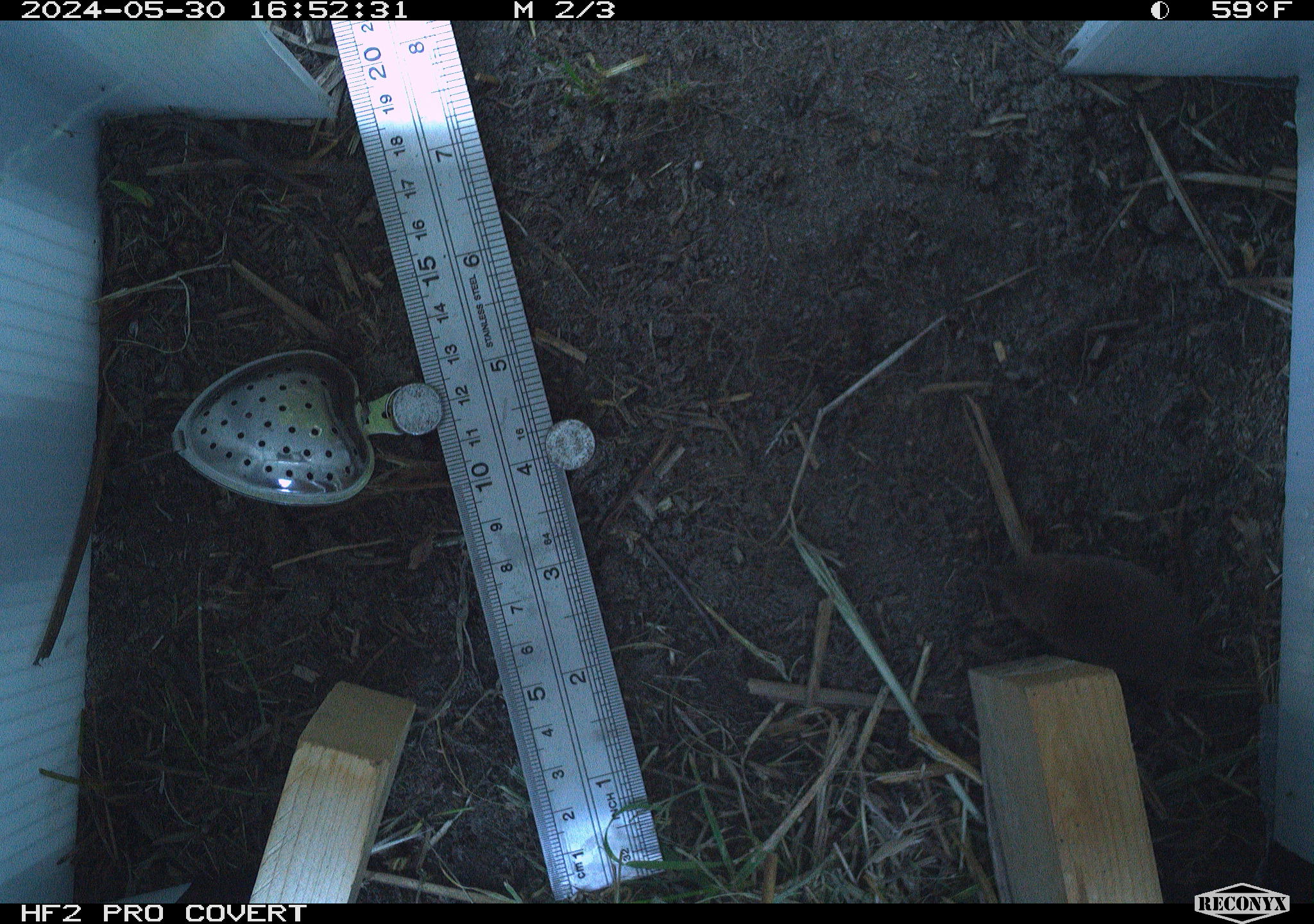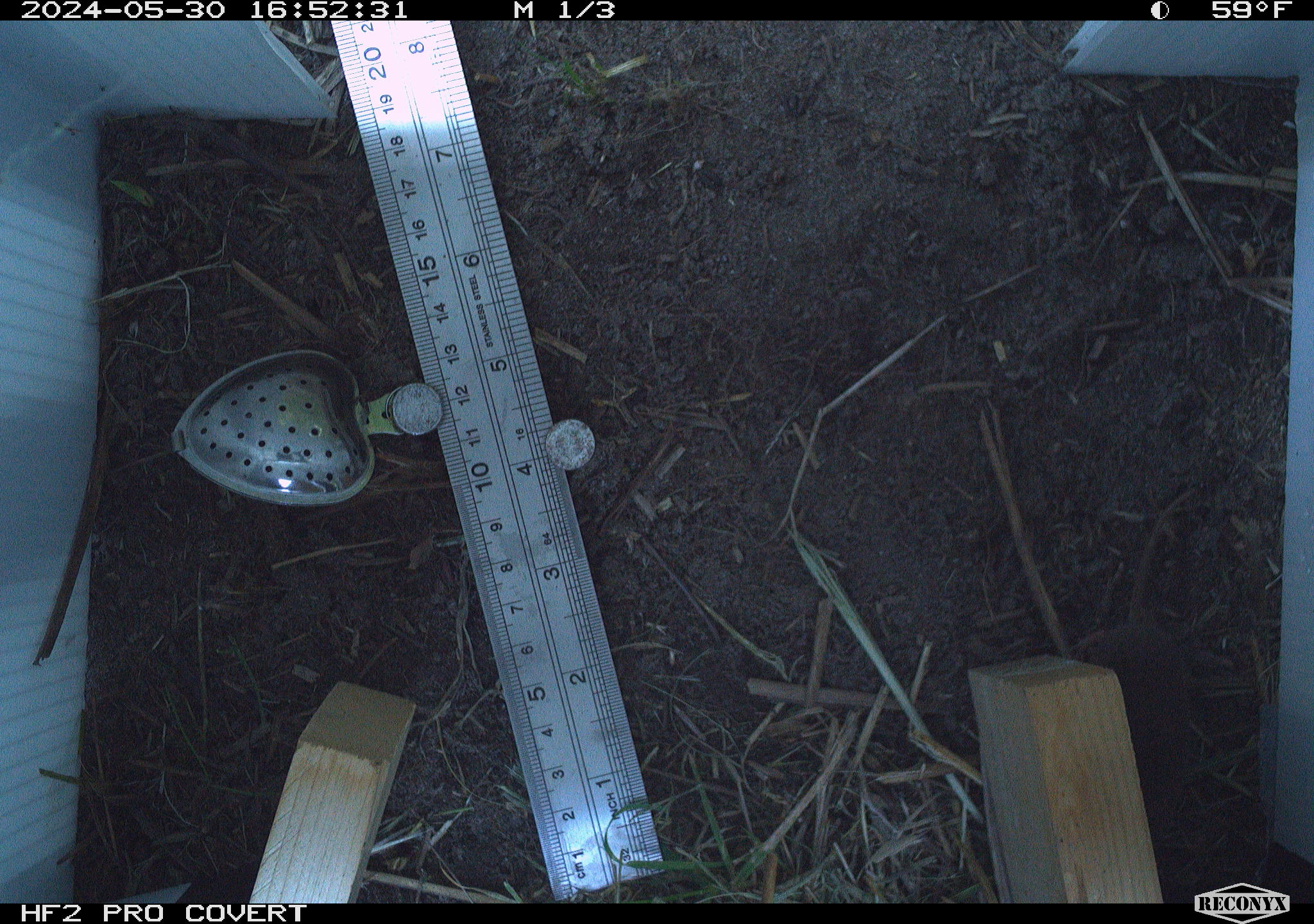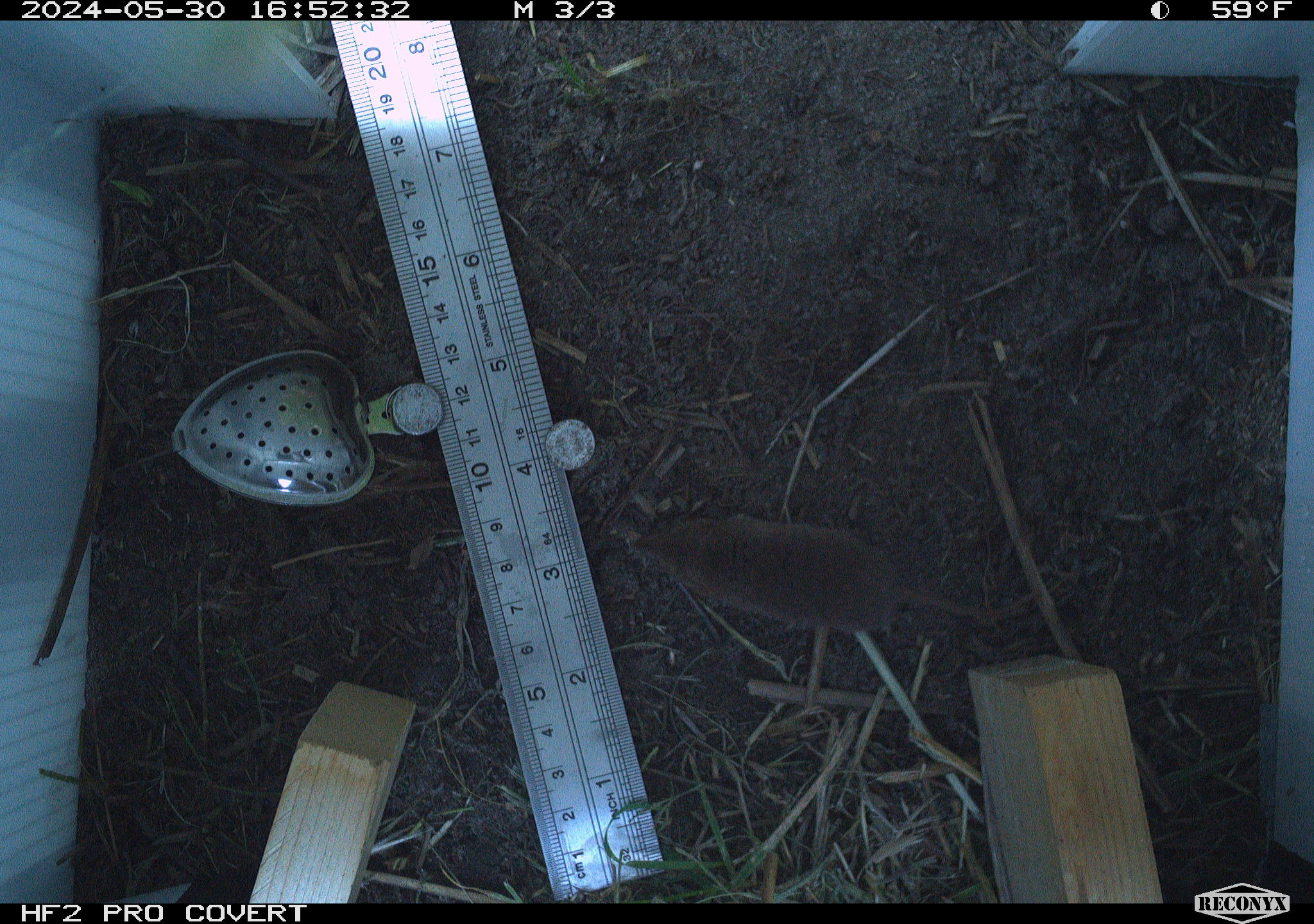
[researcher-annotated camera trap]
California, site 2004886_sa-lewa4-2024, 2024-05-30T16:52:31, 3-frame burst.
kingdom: Animalia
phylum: Chordata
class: Mammalia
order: Eulipotyphla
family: Soricidae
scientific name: Soricidae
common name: shrews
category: soricidae family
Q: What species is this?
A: Soricidae family (shrews) (Soricidae).